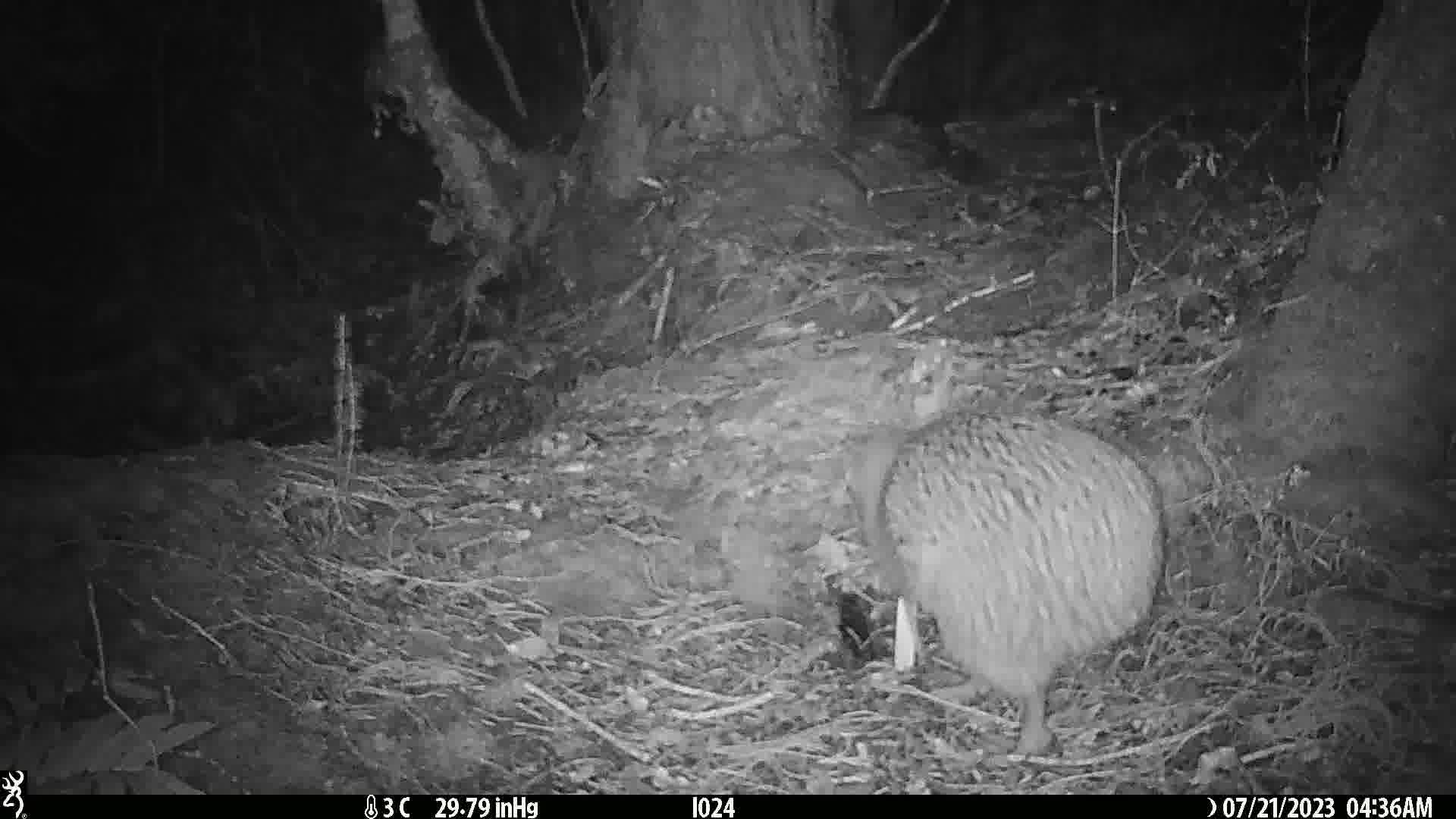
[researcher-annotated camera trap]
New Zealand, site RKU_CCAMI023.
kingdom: Animalia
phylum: Chordata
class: Aves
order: Apterygiformes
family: Apterygidae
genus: Apteryx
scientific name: Apteryx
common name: kiwi